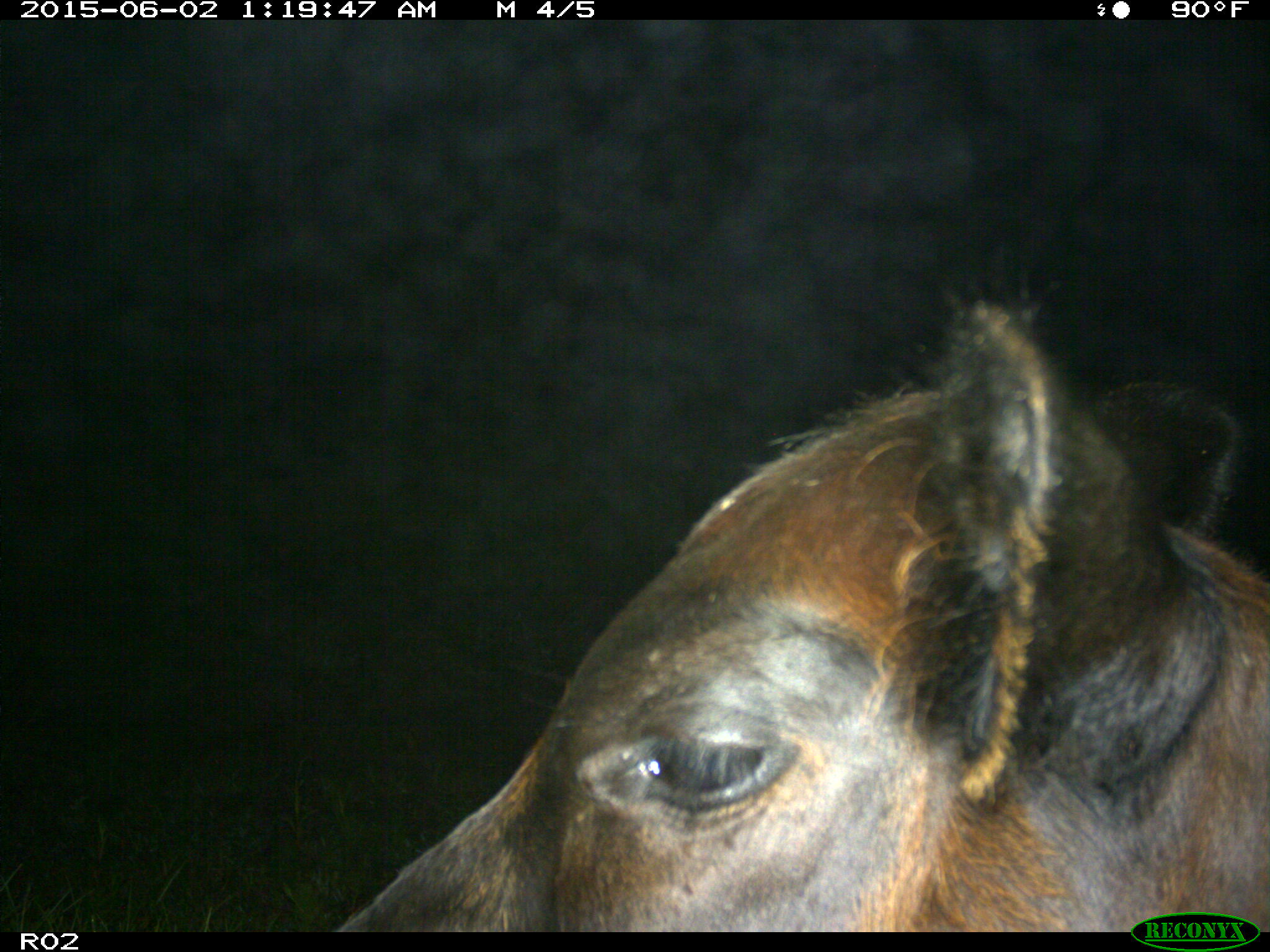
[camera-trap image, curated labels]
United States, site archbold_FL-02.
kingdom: Animalia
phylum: Chordata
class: Mammalia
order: Artiodactyla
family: Bovidae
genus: Bos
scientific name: Bos taurus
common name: domestic cow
Bos taurus (domestic cow).